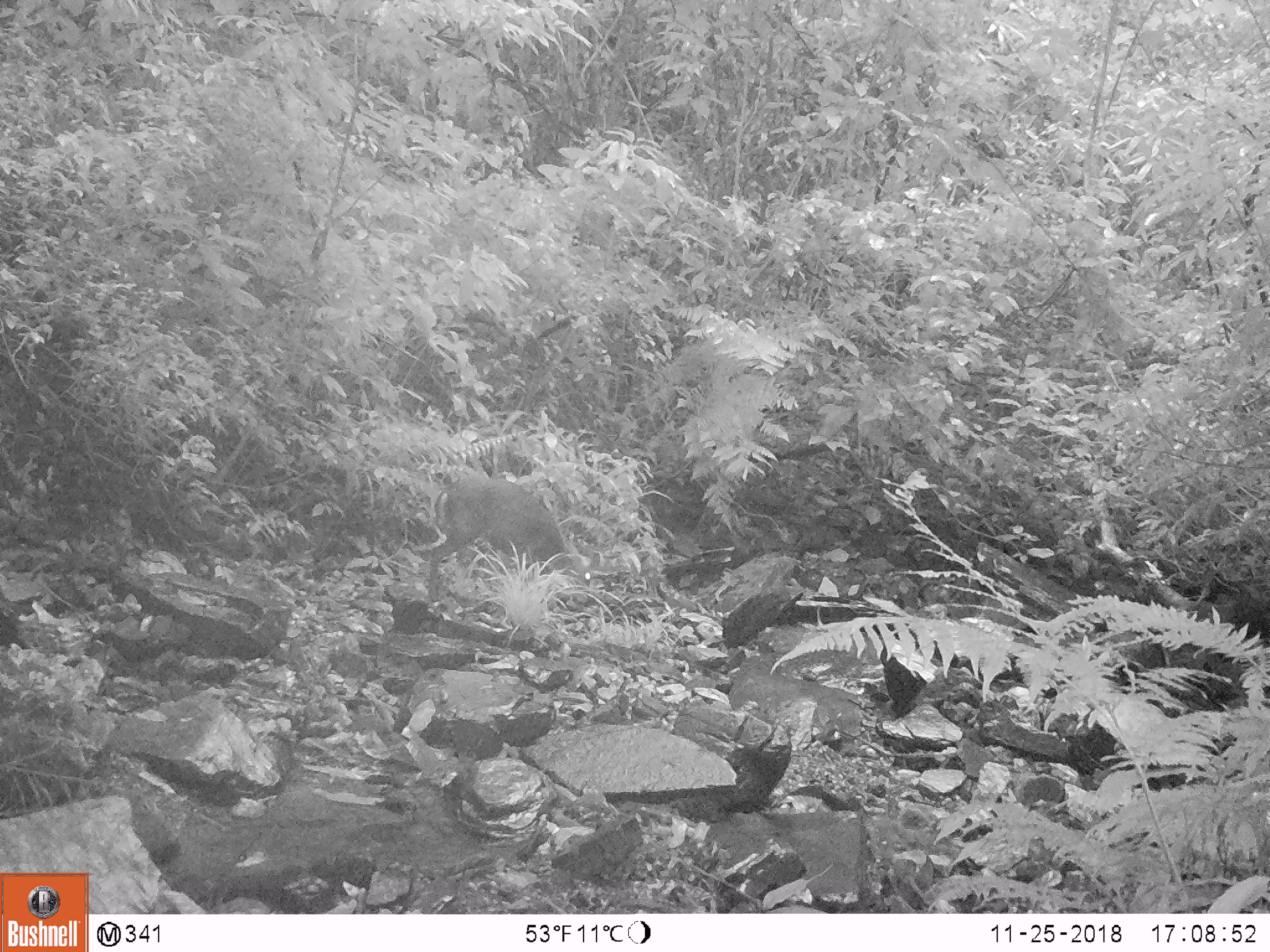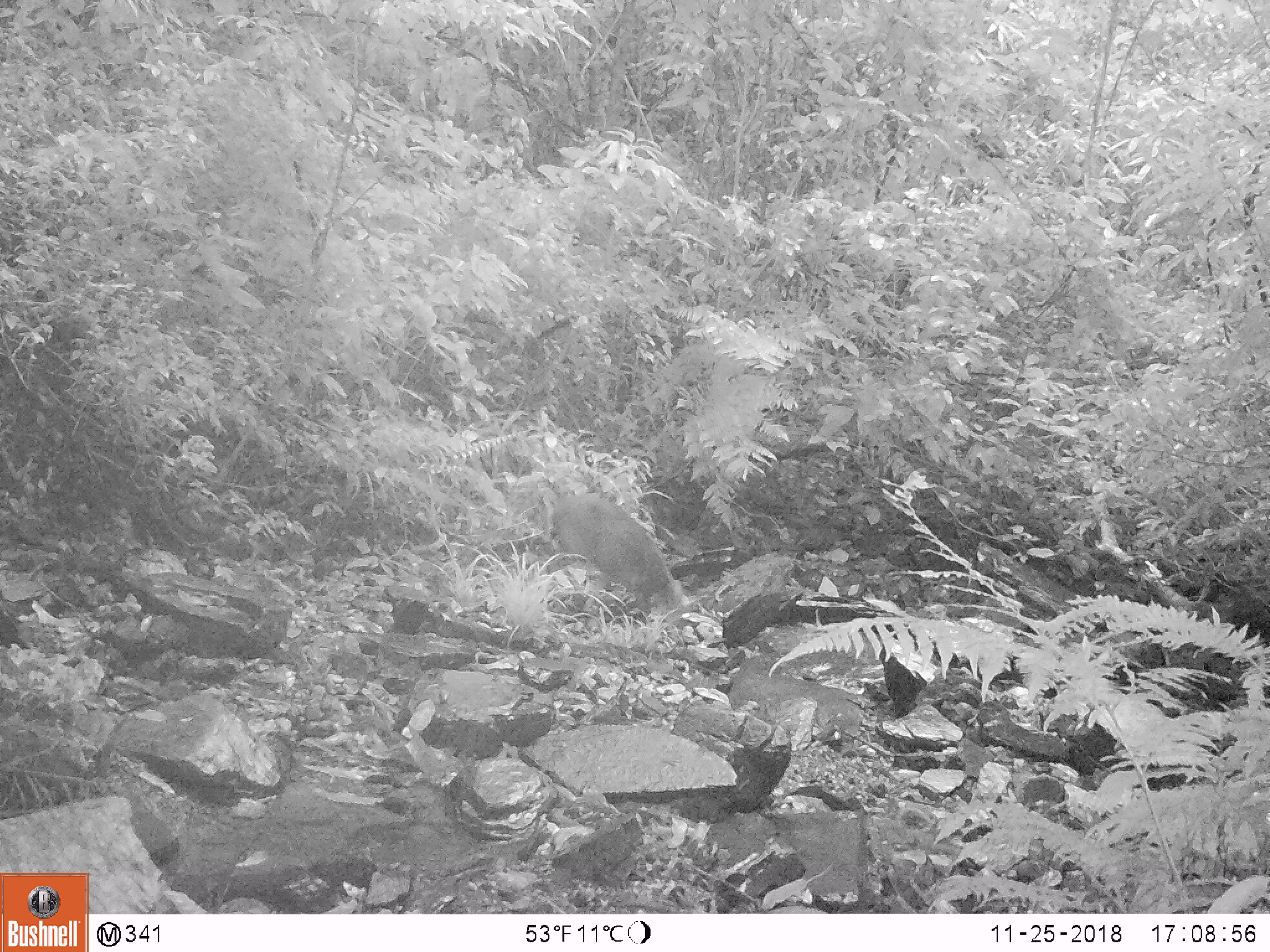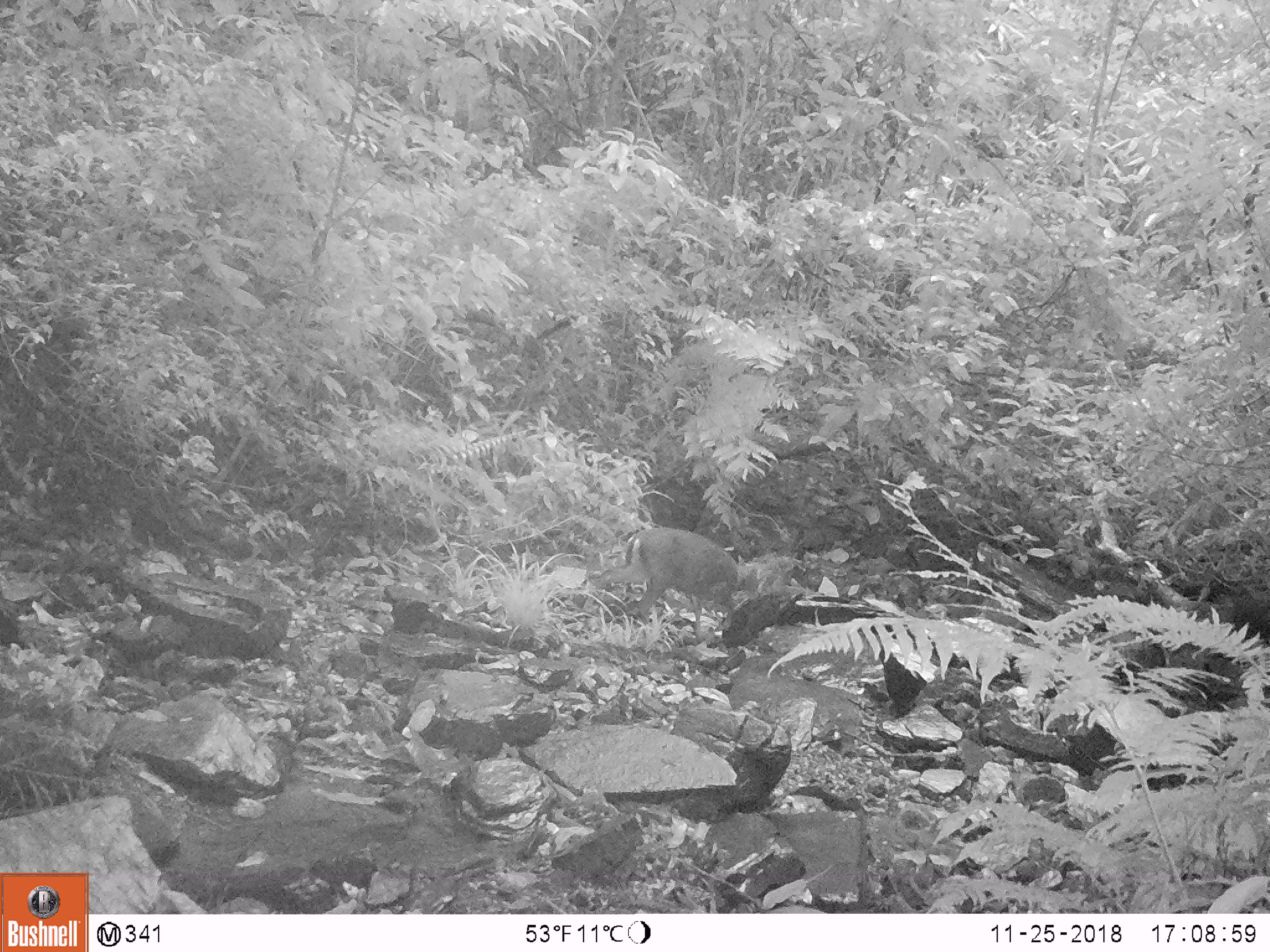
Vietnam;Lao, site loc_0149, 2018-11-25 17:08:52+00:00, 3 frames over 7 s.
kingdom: Animalia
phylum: Chordata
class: Mammalia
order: Artiodactyla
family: Cervidae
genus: Muntiacus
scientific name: Muntiacus rooseveltorum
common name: roosevelt's muntjac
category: roosevelts muntjac group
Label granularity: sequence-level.